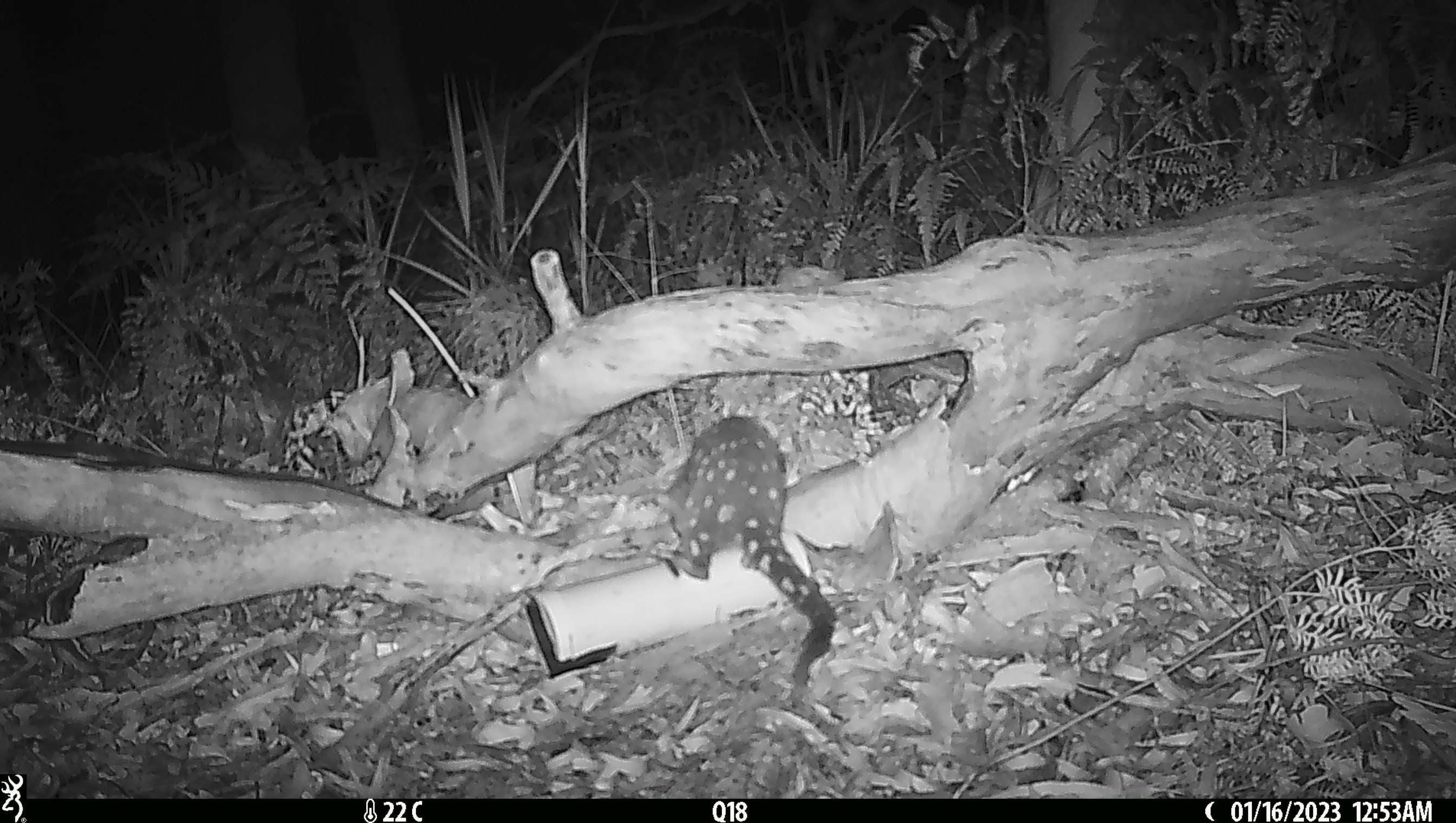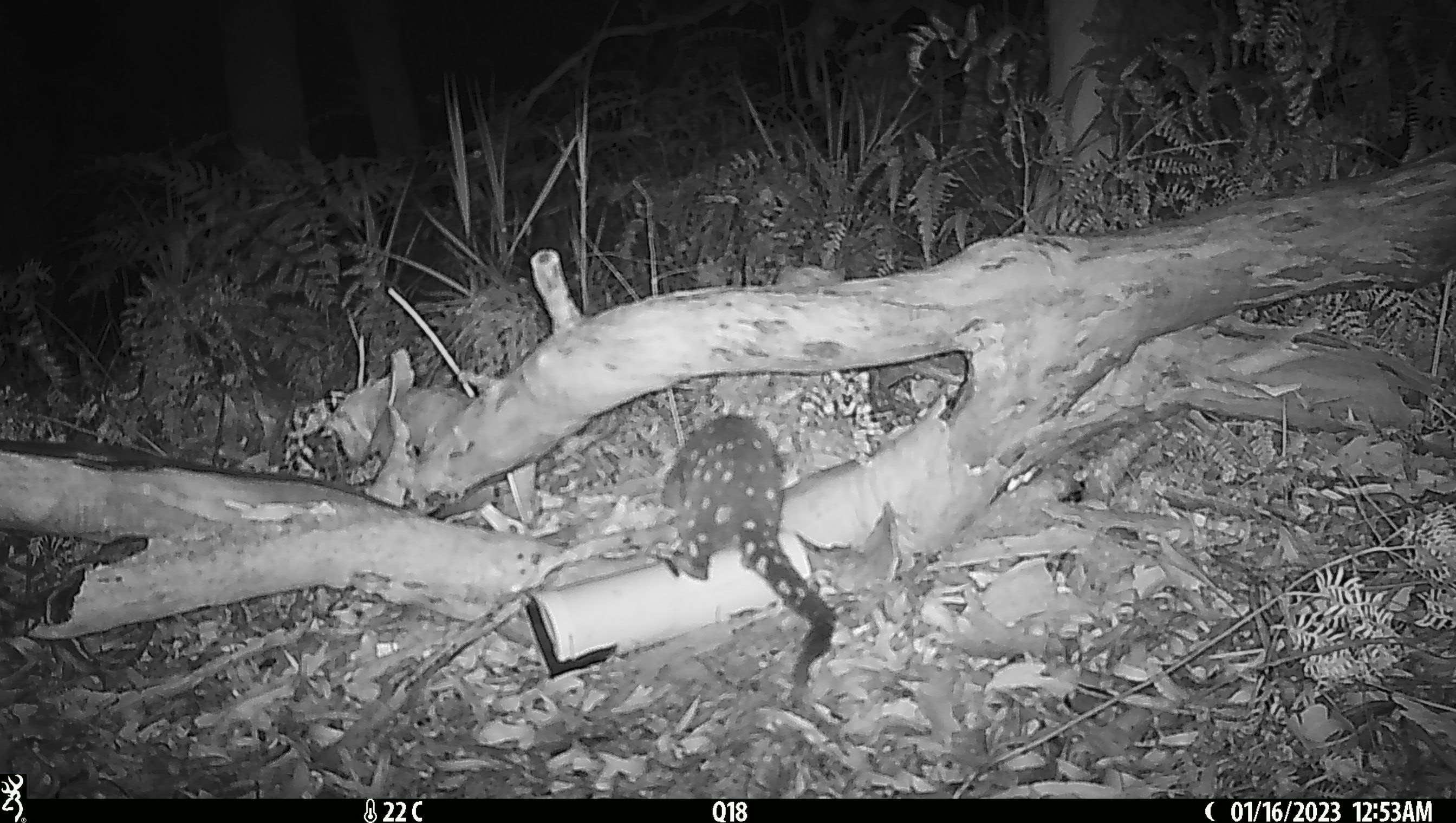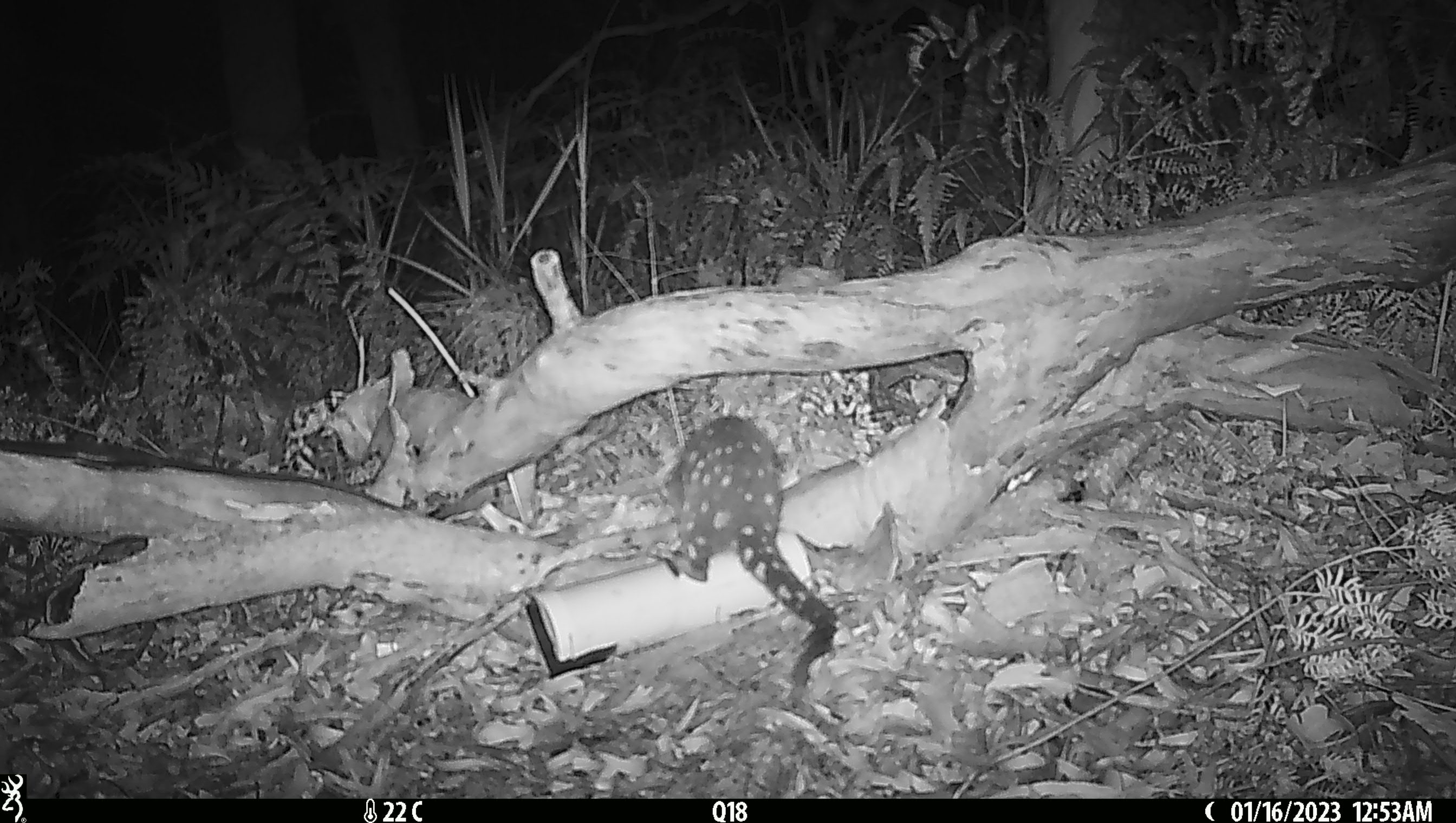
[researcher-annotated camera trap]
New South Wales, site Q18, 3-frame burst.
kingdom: Animalia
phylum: Chordata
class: Mammalia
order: Dasyuromorphia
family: Dasyuridae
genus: Dasyurus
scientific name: Dasyurus maculatus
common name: spotted-tailed quoll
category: quoll